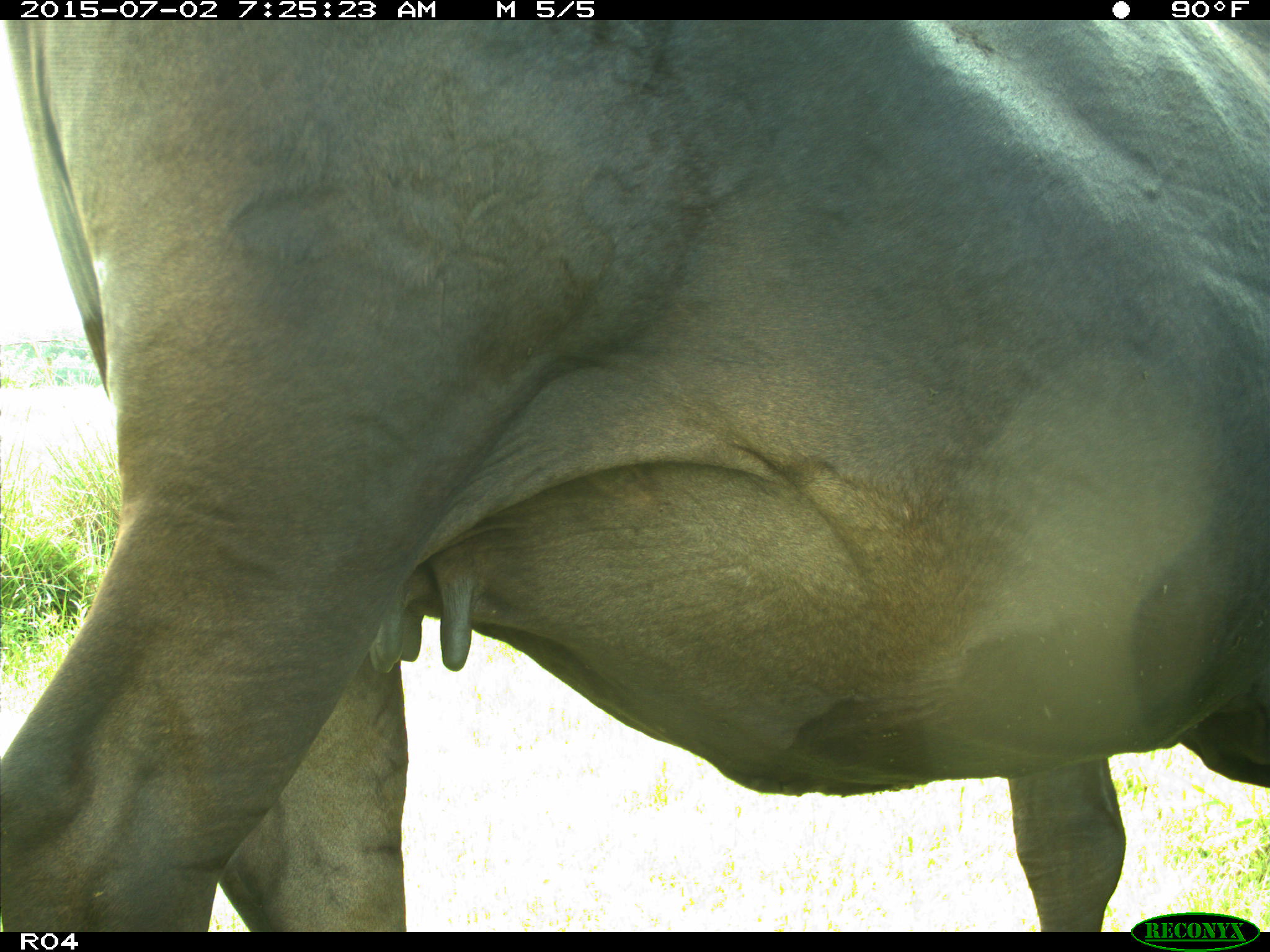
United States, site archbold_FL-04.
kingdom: Animalia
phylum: Chordata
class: Mammalia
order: Artiodactyla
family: Bovidae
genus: Bos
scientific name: Bos taurus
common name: domestic cow